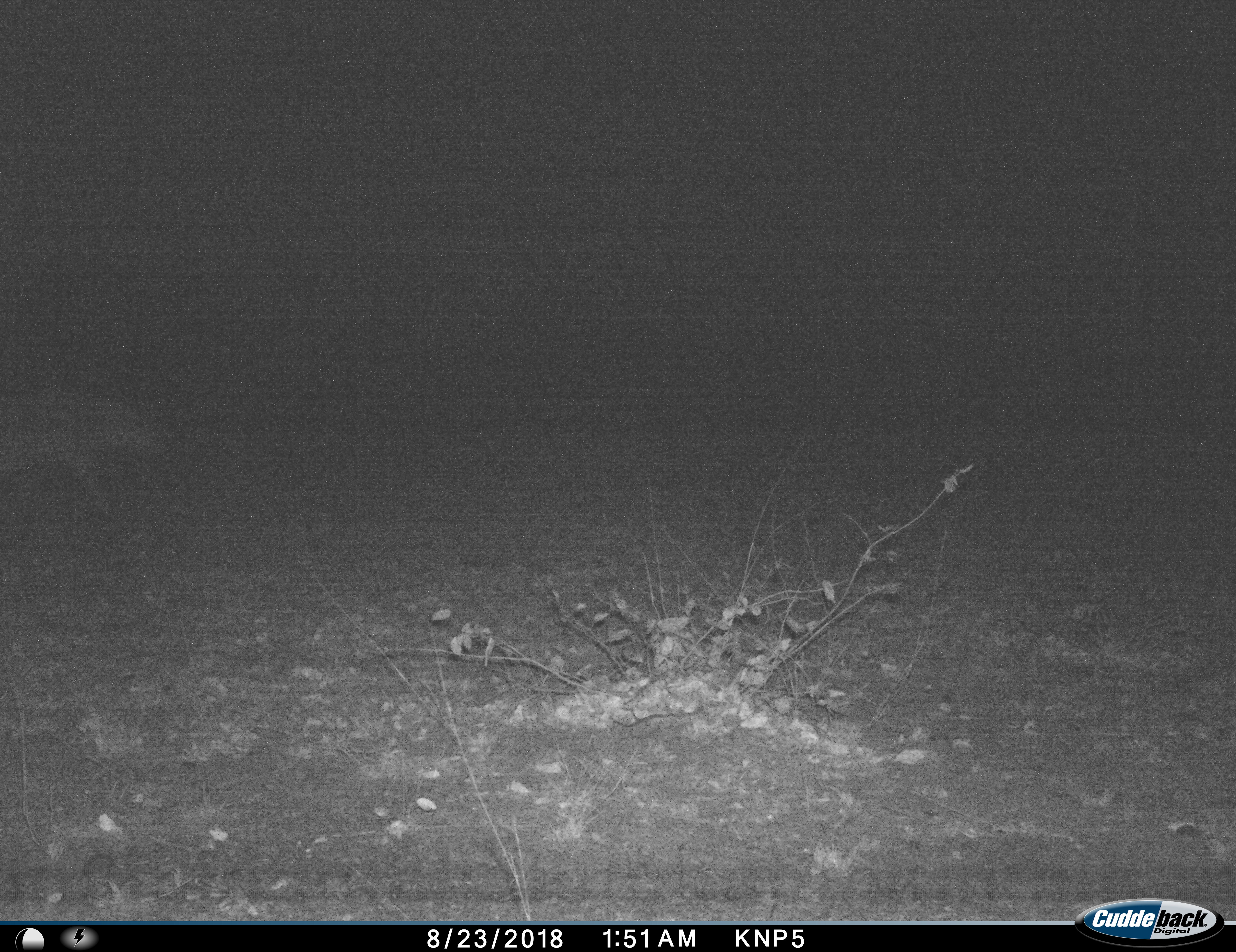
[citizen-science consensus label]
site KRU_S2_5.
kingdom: Animalia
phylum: Chordata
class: Mammalia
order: Carnivora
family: Hyaenidae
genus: Crocuta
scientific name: Crocuta crocuta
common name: spotted hyena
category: hyenaspotted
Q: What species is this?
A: Hyenaspotted (spotted hyena) (Crocuta crocuta).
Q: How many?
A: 1.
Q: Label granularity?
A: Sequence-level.